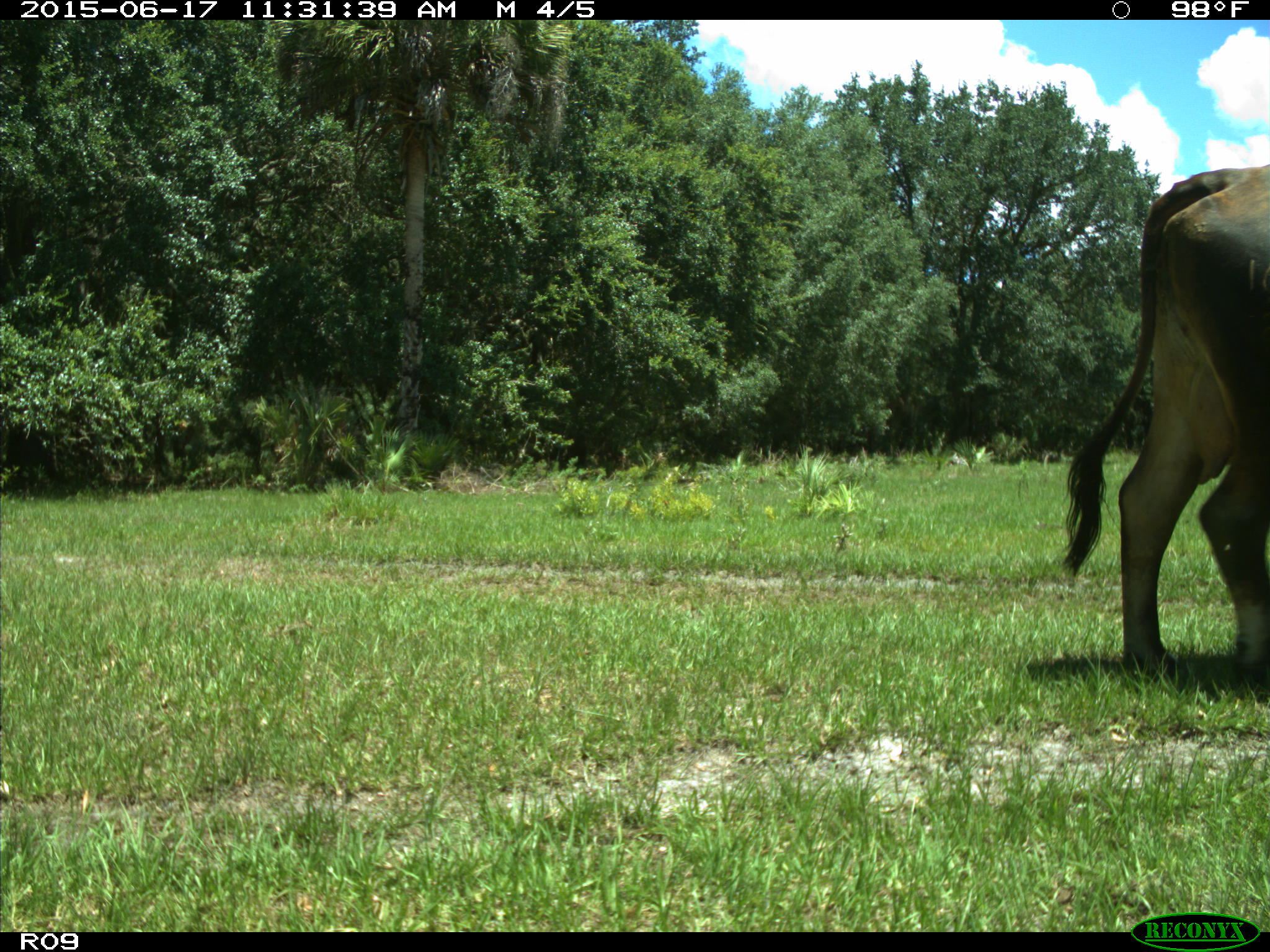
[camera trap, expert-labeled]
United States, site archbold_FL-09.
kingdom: Animalia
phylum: Chordata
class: Mammalia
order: Artiodactyla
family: Bovidae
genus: Bos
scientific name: Bos taurus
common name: domestic cow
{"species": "Bos taurus (domestic cow)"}